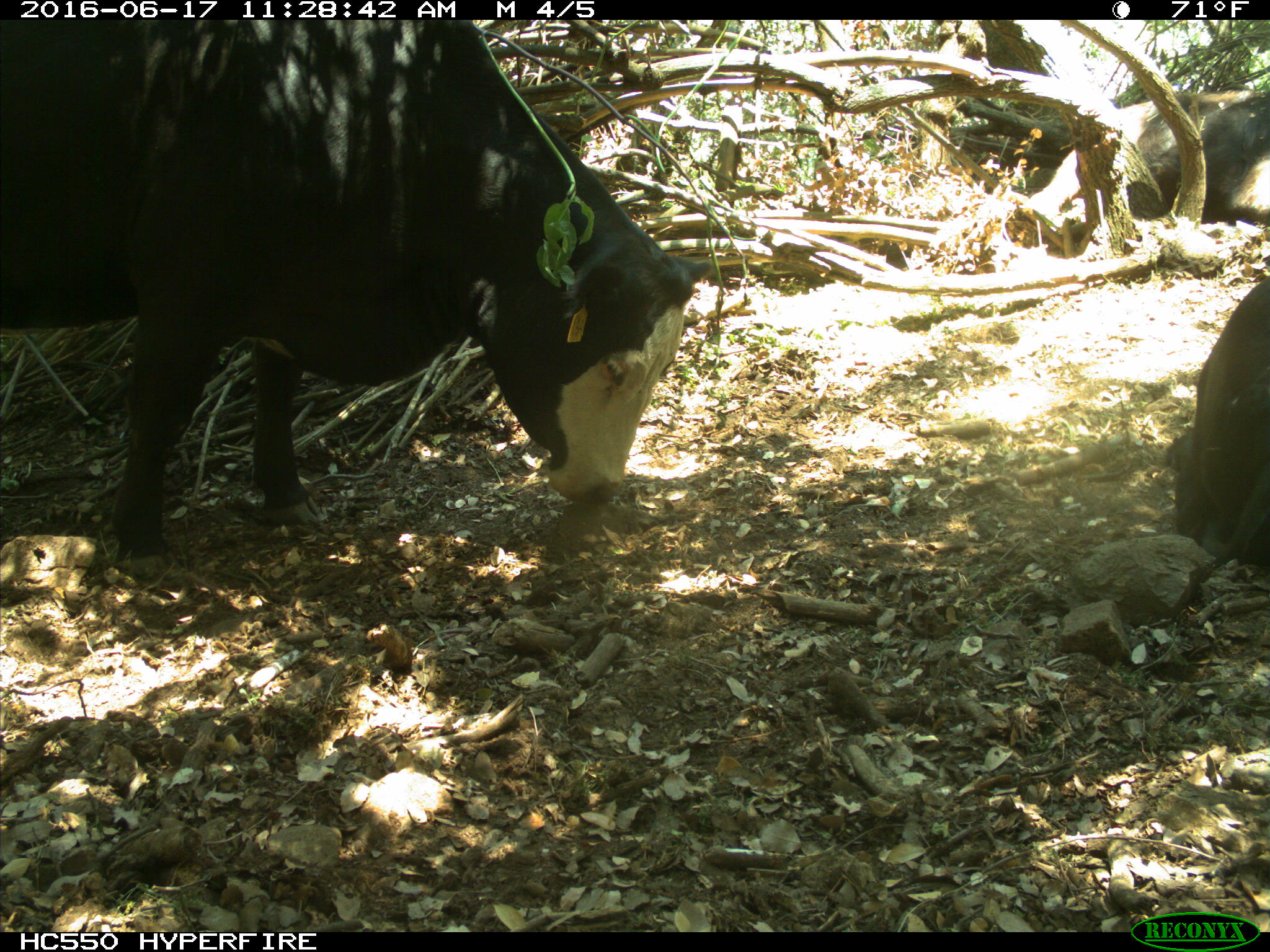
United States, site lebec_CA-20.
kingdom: Animalia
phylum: Chordata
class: Mammalia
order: Artiodactyla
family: Bovidae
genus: Bos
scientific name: Bos taurus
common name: domestic cow